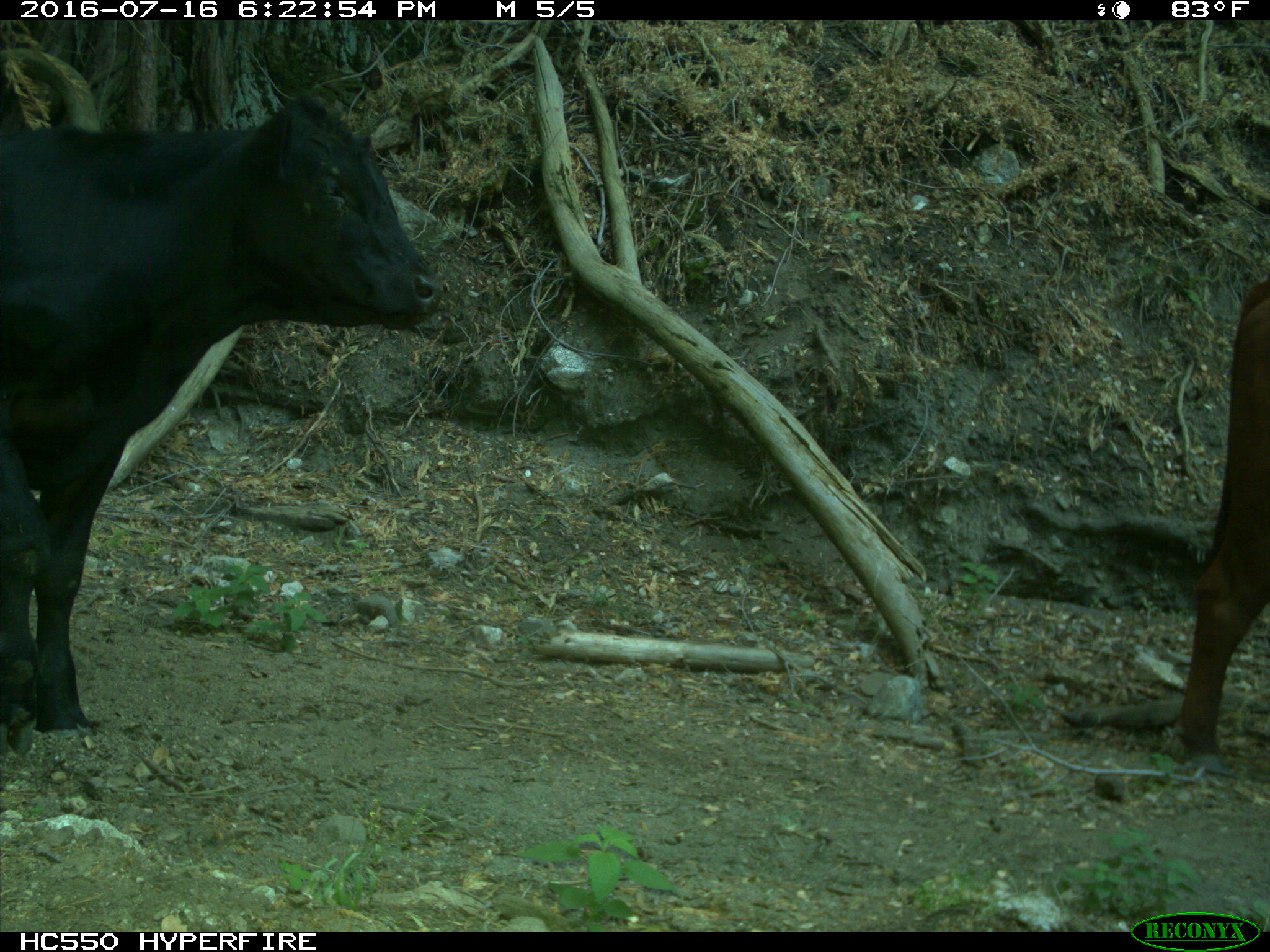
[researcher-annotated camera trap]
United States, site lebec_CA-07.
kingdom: Animalia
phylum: Chordata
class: Mammalia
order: Artiodactyla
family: Bovidae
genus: Bos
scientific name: Bos taurus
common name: domestic cow